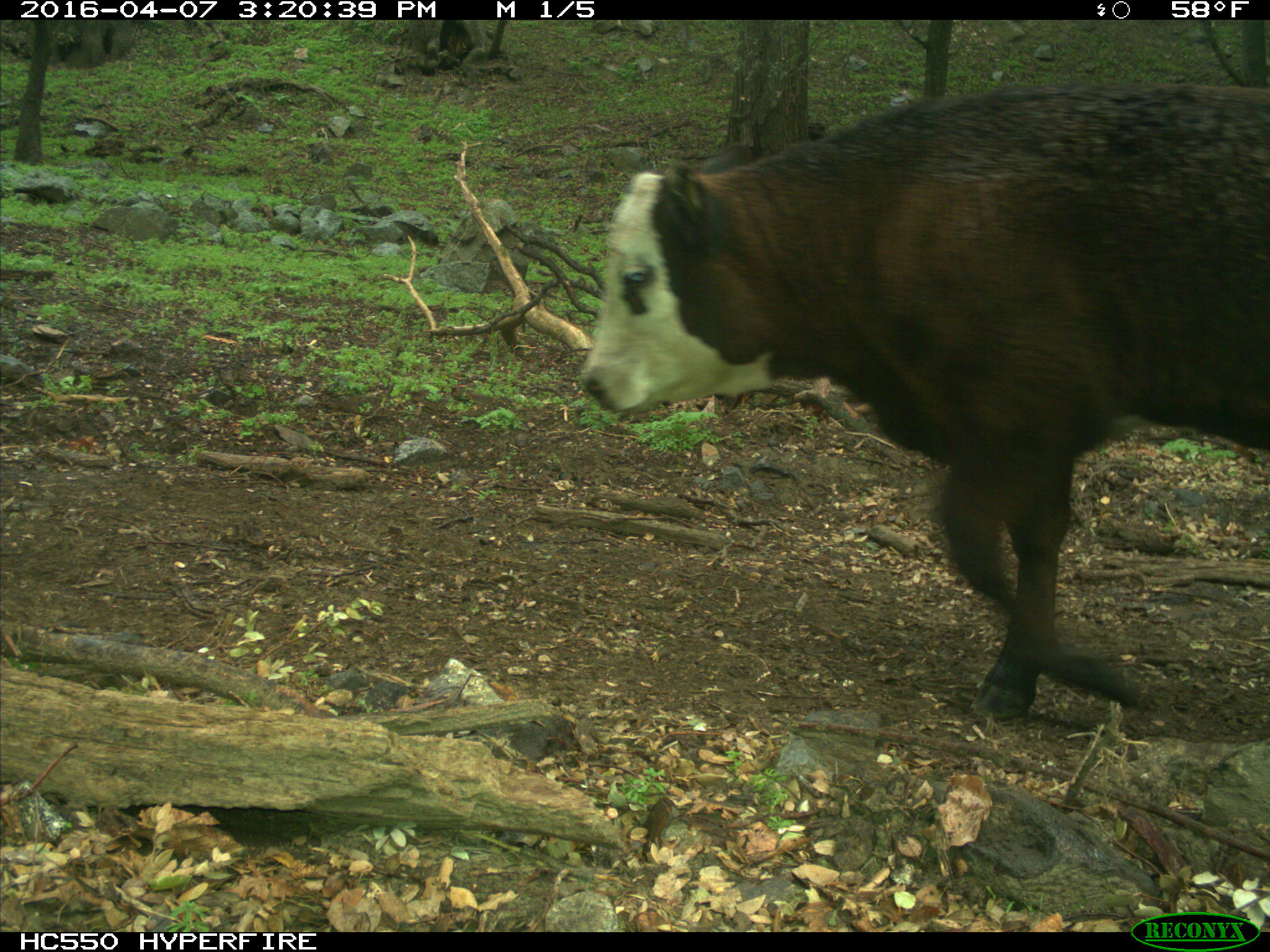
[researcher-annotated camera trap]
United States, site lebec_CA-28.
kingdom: Animalia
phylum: Chordata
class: Mammalia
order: Artiodactyla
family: Bovidae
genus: Bos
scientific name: Bos taurus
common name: domestic cow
Bos taurus (domestic cow).